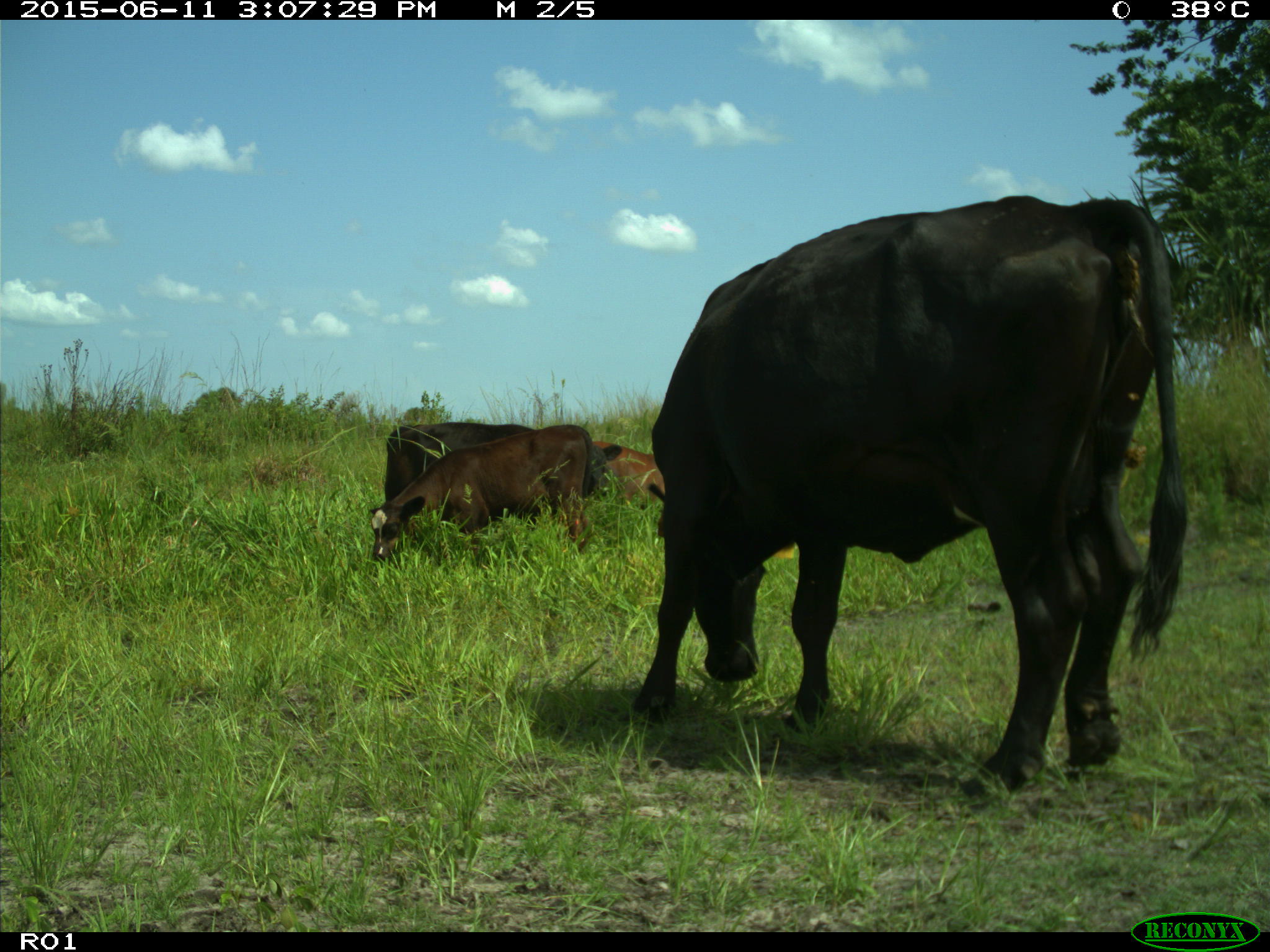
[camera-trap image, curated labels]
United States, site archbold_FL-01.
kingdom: Animalia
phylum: Chordata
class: Mammalia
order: Artiodactyla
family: Bovidae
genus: Bos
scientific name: Bos taurus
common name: domestic cow